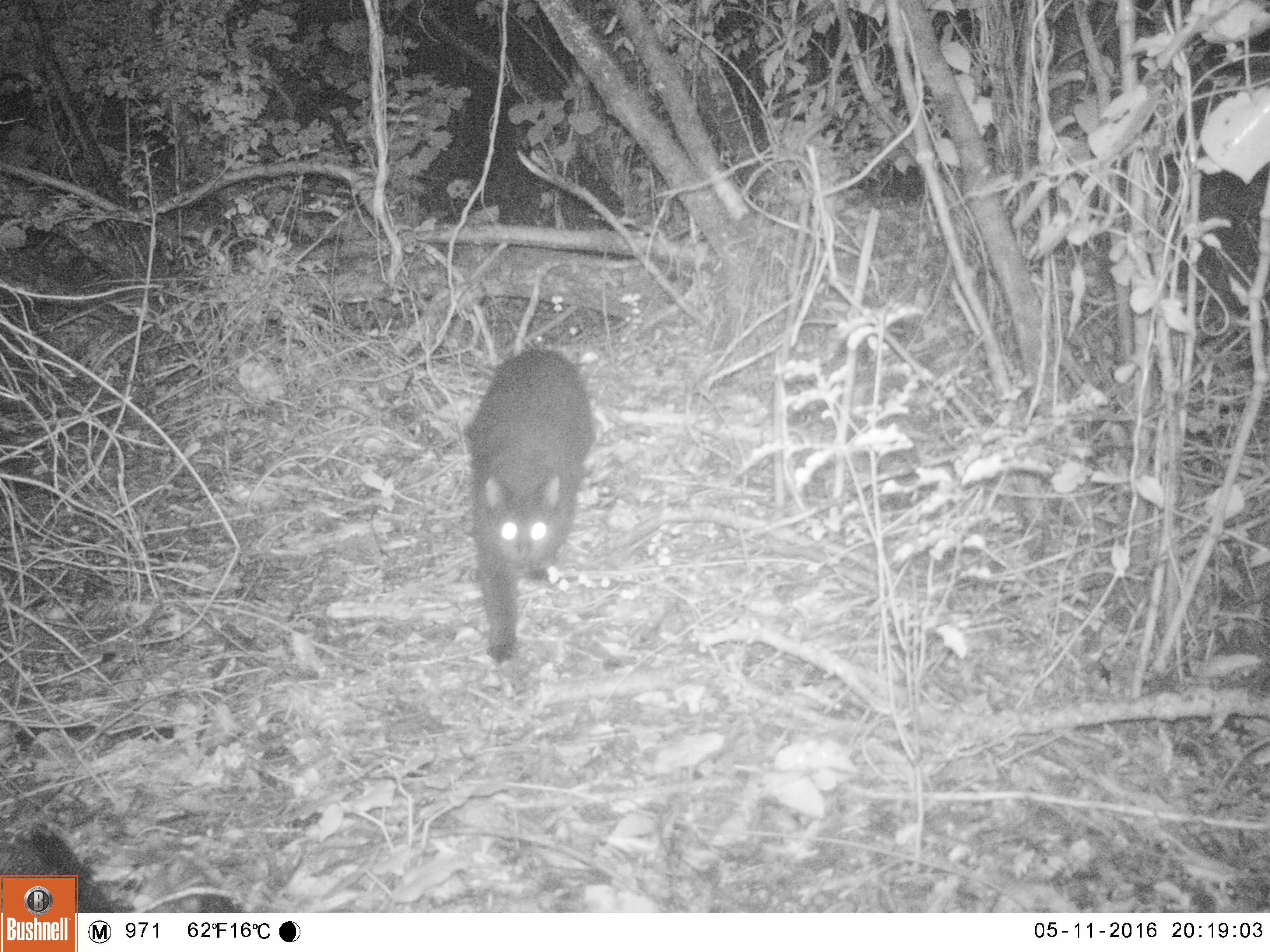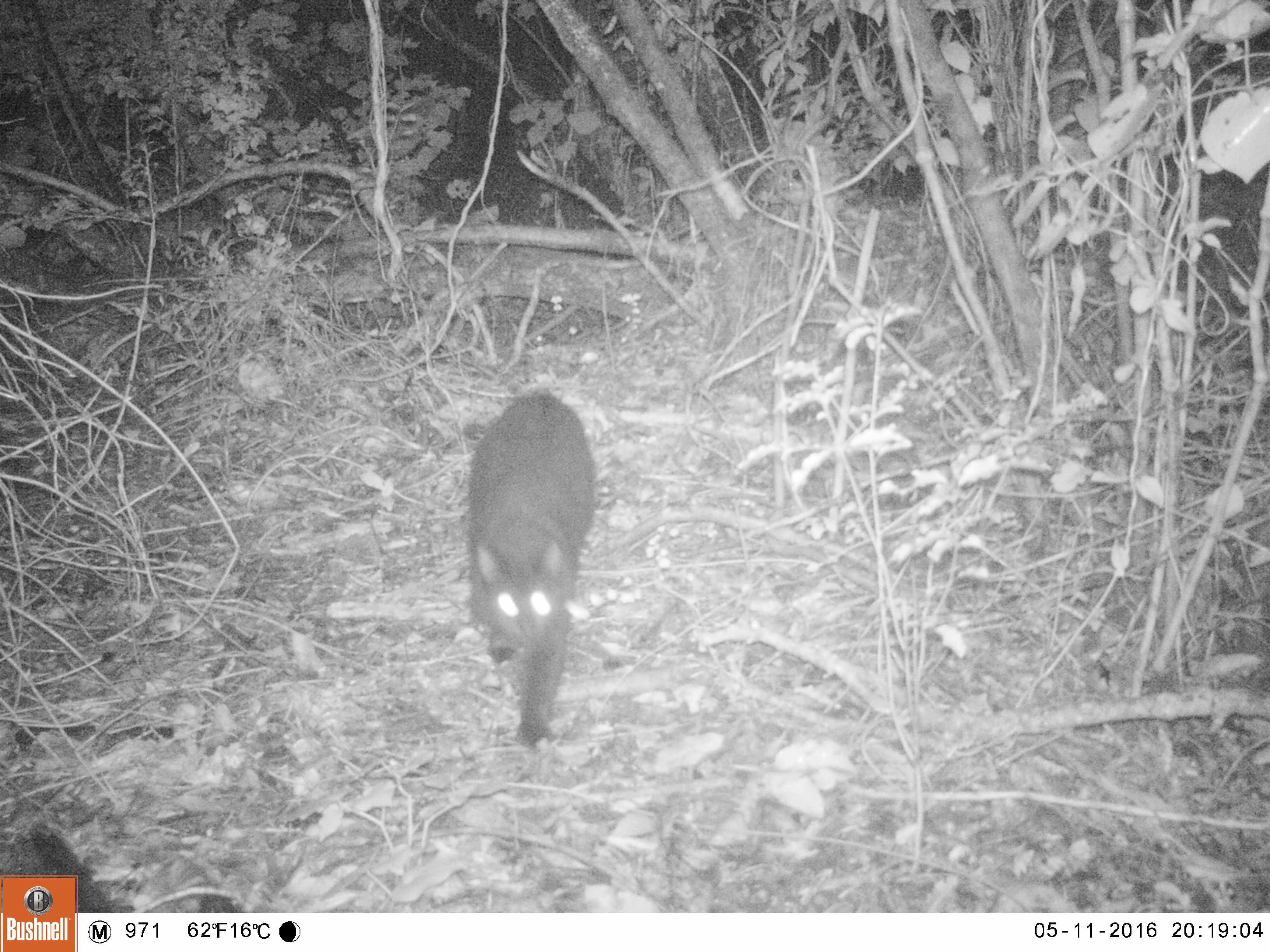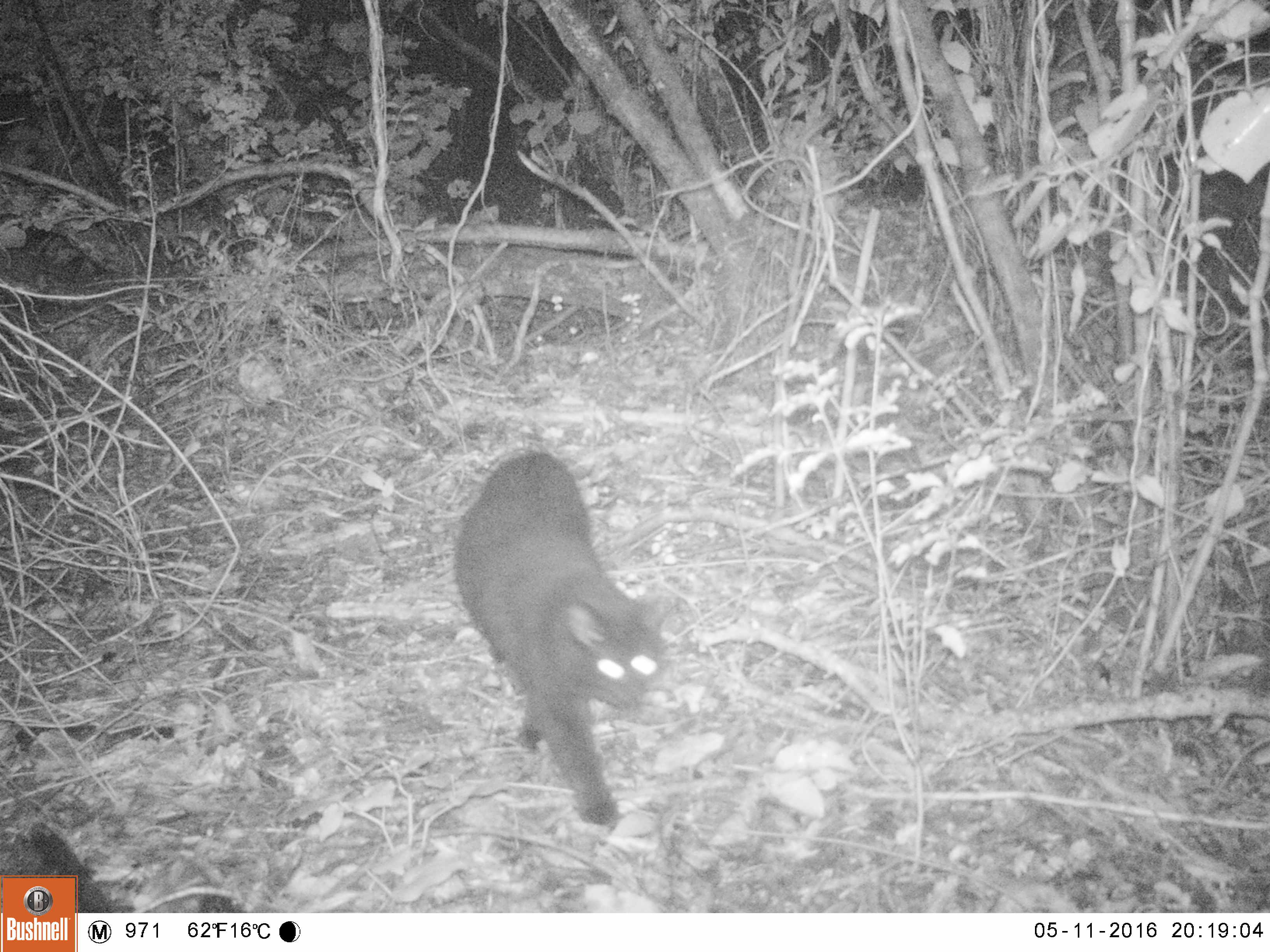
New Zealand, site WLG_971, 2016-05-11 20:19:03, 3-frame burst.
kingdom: Animalia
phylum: Chordata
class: Mammalia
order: Carnivora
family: Felidae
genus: Felis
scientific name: Felis catus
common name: domestic cat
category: cat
Cat (domestic cat) (Felis catus).